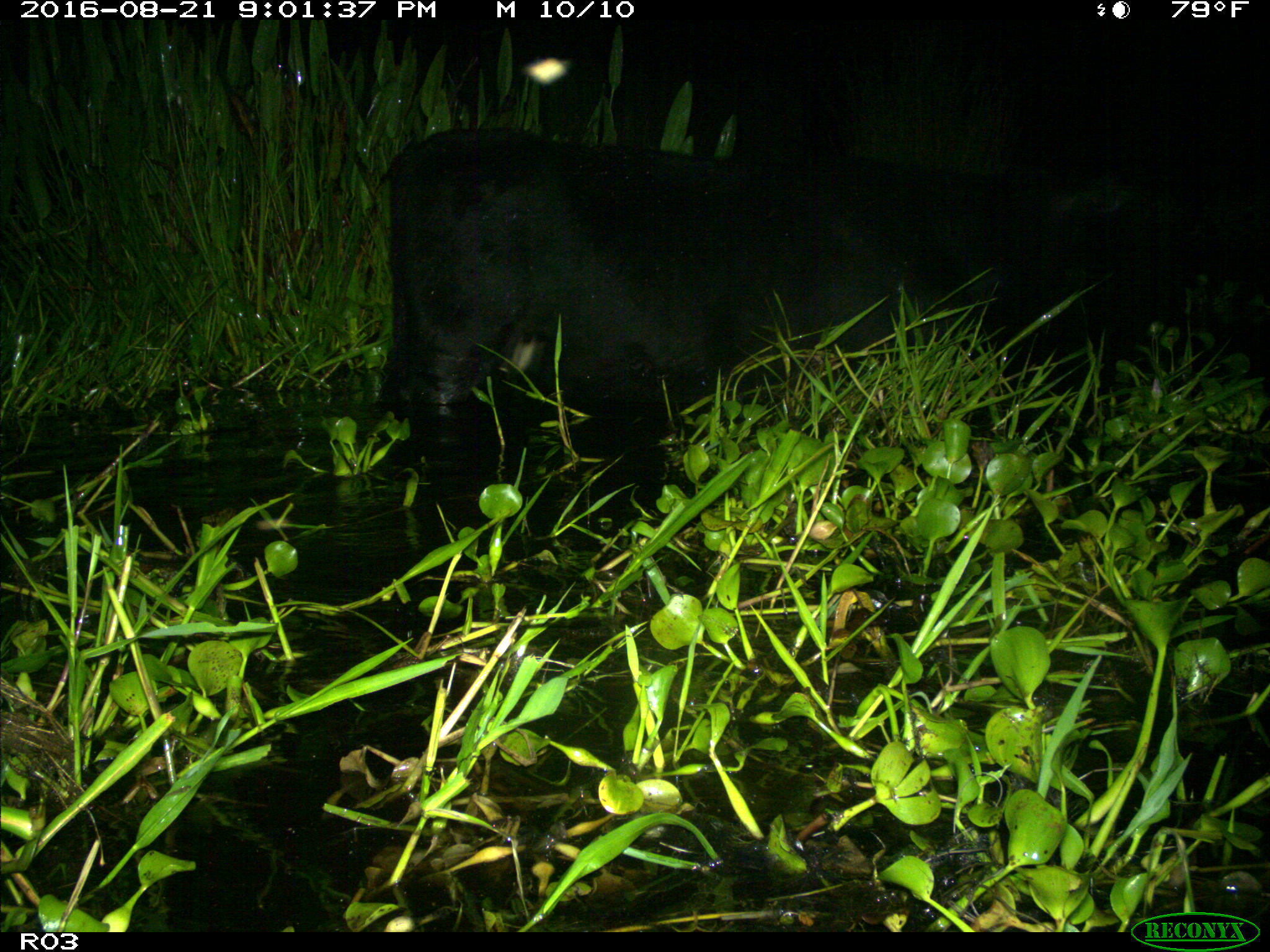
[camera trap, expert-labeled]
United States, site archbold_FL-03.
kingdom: Animalia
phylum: Chordata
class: Mammalia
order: Artiodactyla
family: Bovidae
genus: Bos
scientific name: Bos taurus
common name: domestic cow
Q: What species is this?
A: Bos taurus (domestic cow).